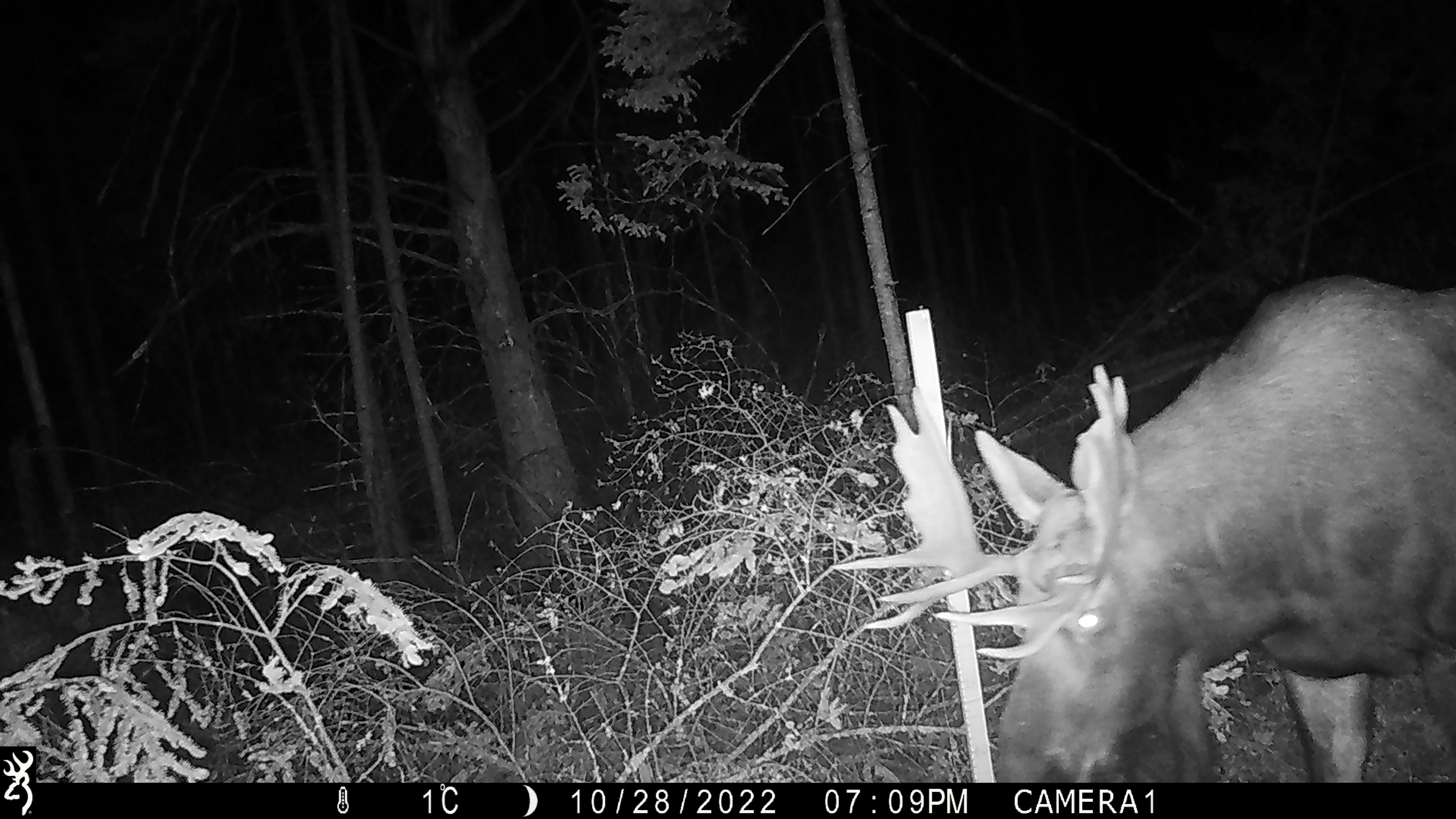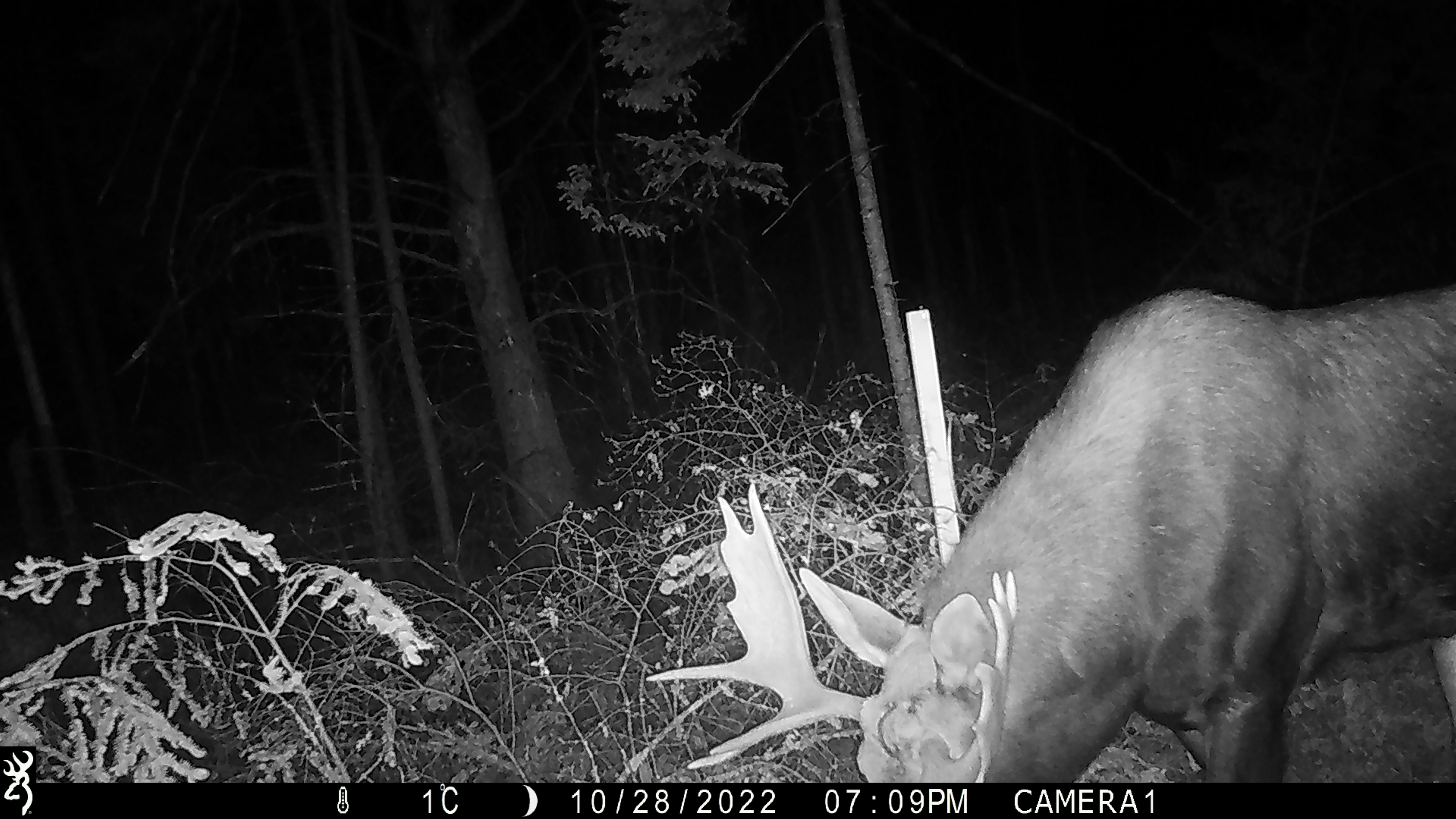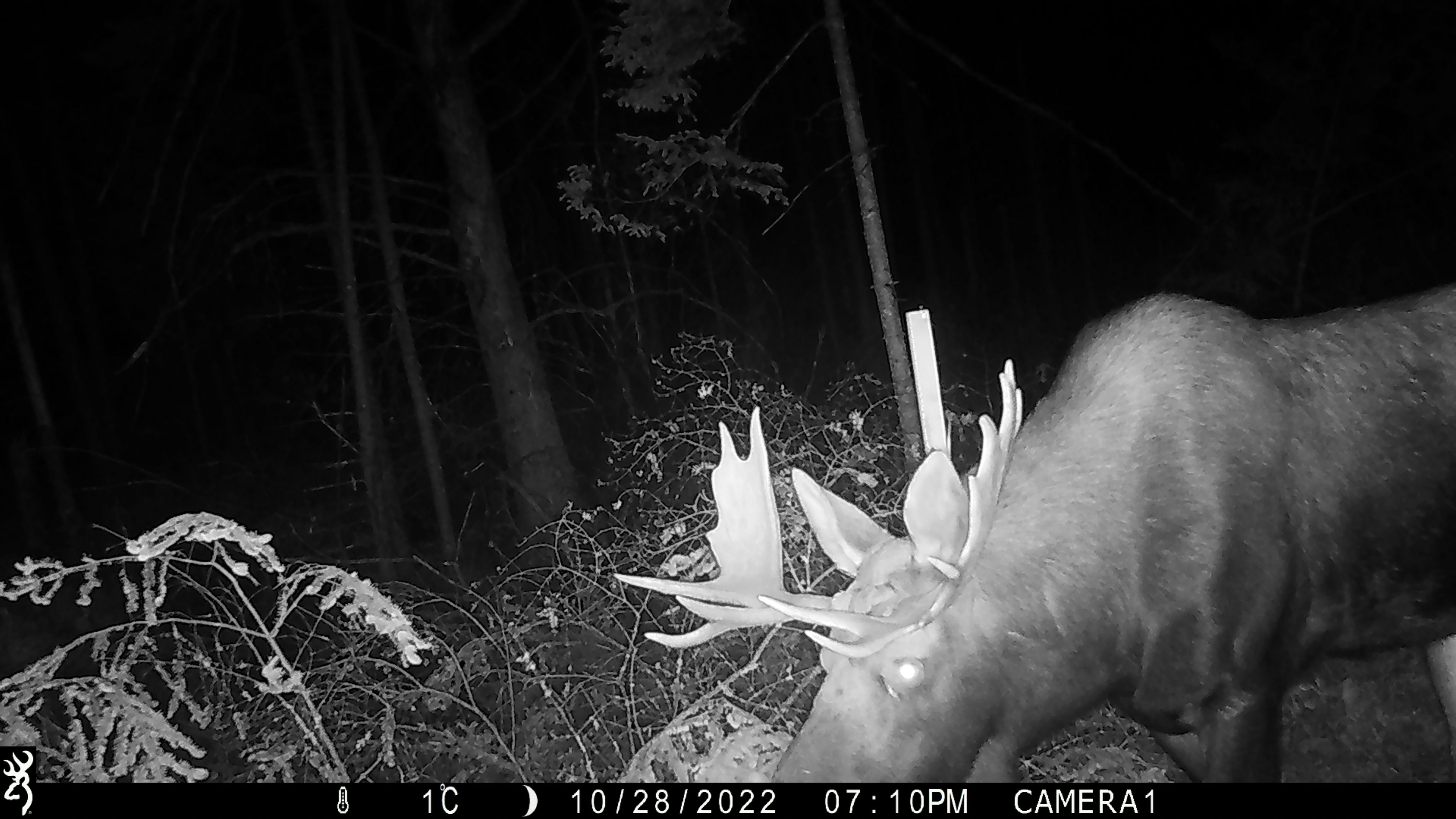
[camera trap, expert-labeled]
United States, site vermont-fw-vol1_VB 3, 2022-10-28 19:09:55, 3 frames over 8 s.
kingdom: Animalia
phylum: Chordata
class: Mammalia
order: Artiodactyla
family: Cervidae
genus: Alces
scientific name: Alces alces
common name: moose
Moose (Alces alces).